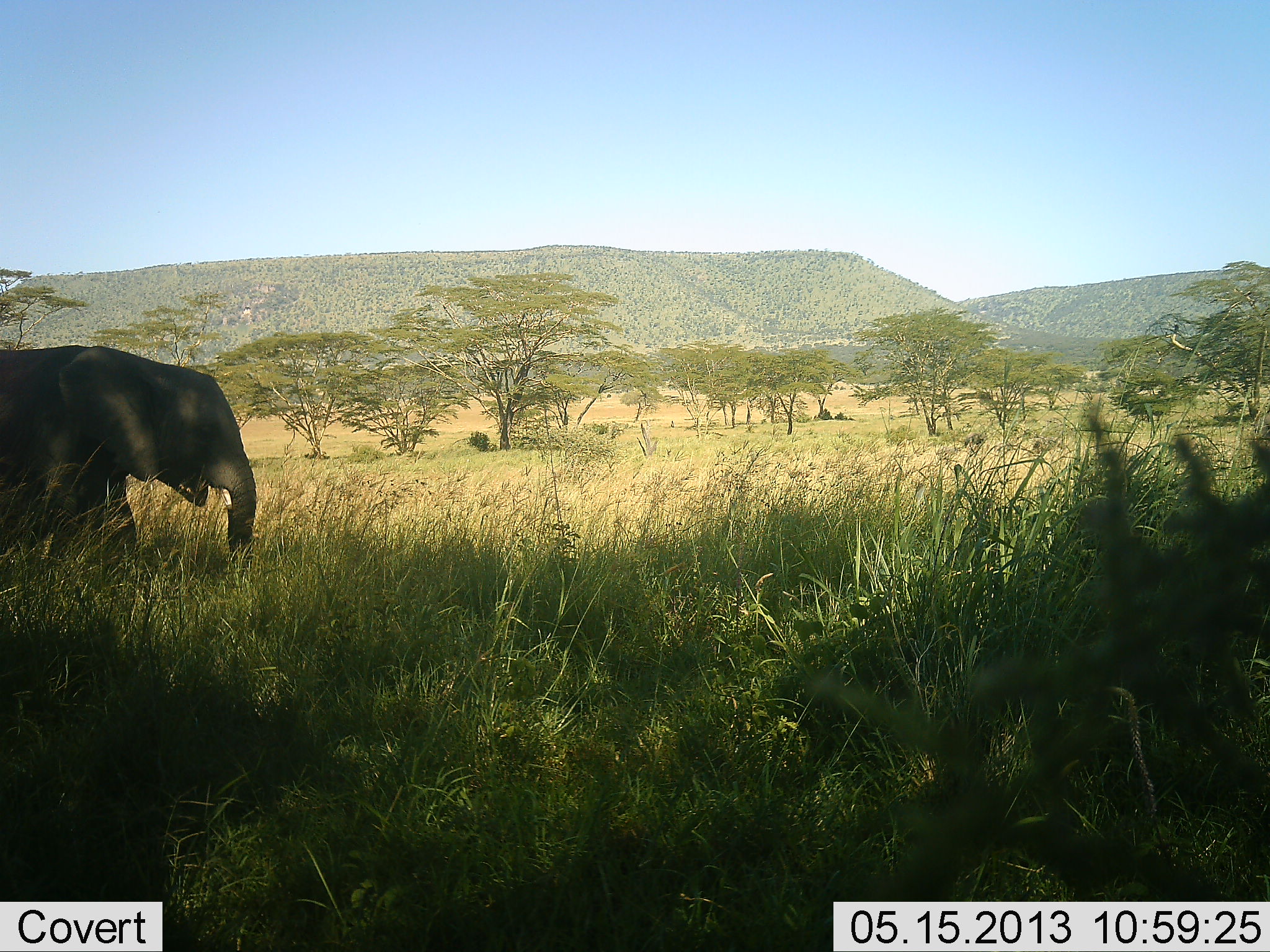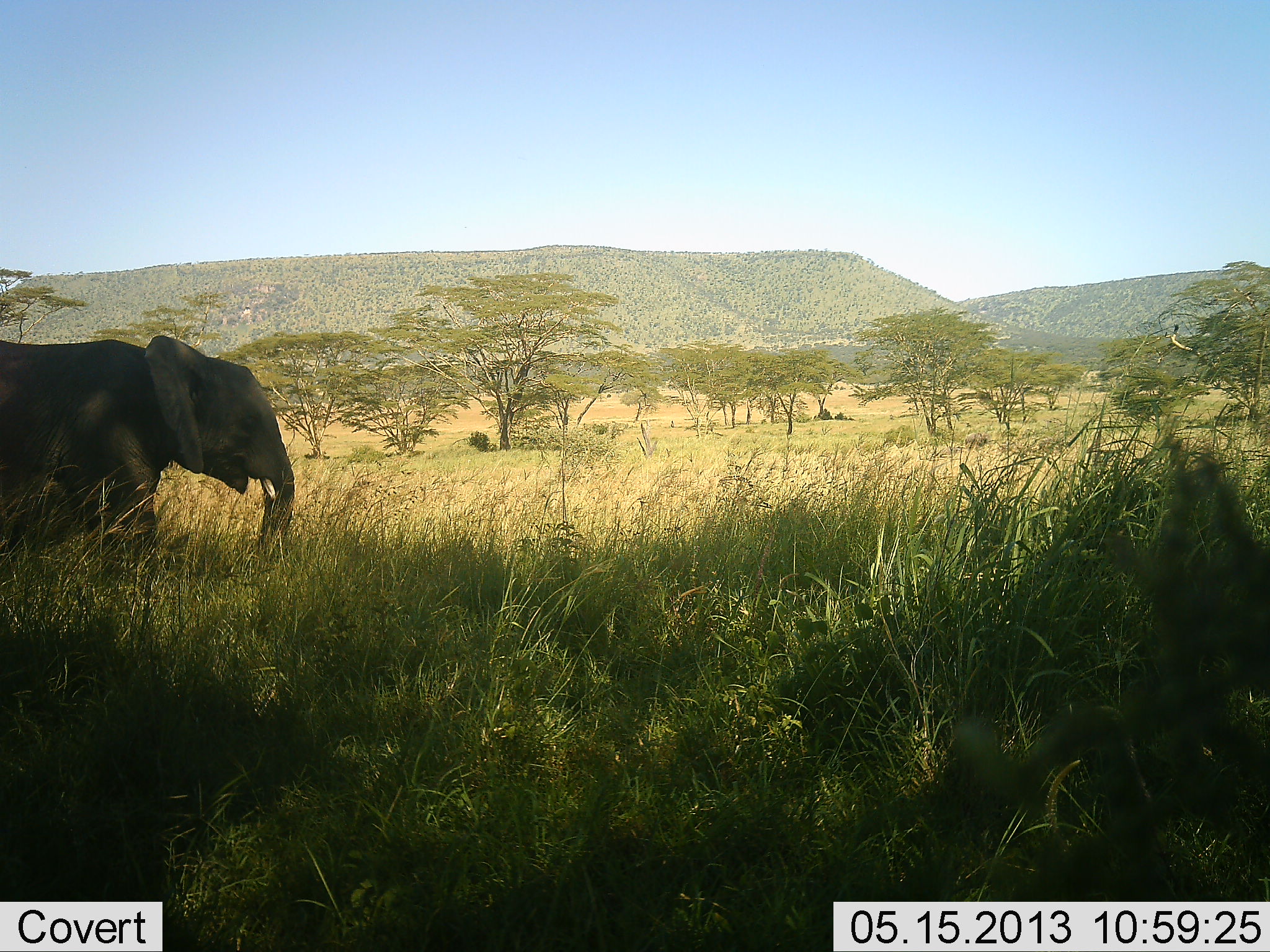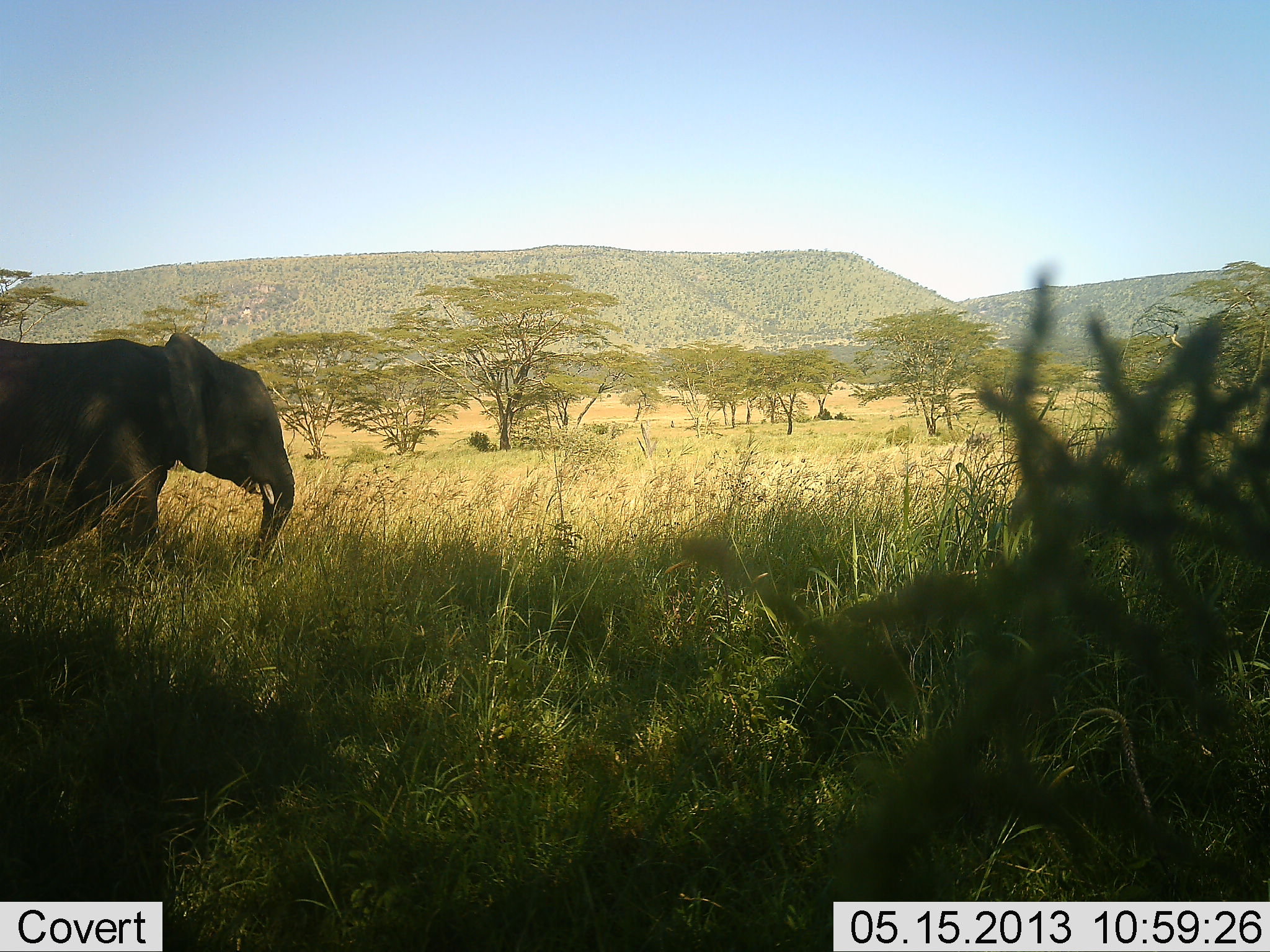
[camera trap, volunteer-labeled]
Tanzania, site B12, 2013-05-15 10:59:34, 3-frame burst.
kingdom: Animalia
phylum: Chordata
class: Mammalia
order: Proboscidea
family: Elephantidae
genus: Loxodonta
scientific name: Loxodonta africana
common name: african bush elephant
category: elephant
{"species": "elephant (african bush elephant) (Loxodonta africana)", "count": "1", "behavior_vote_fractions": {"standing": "40%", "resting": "0%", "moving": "50%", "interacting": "0%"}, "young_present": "0%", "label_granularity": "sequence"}